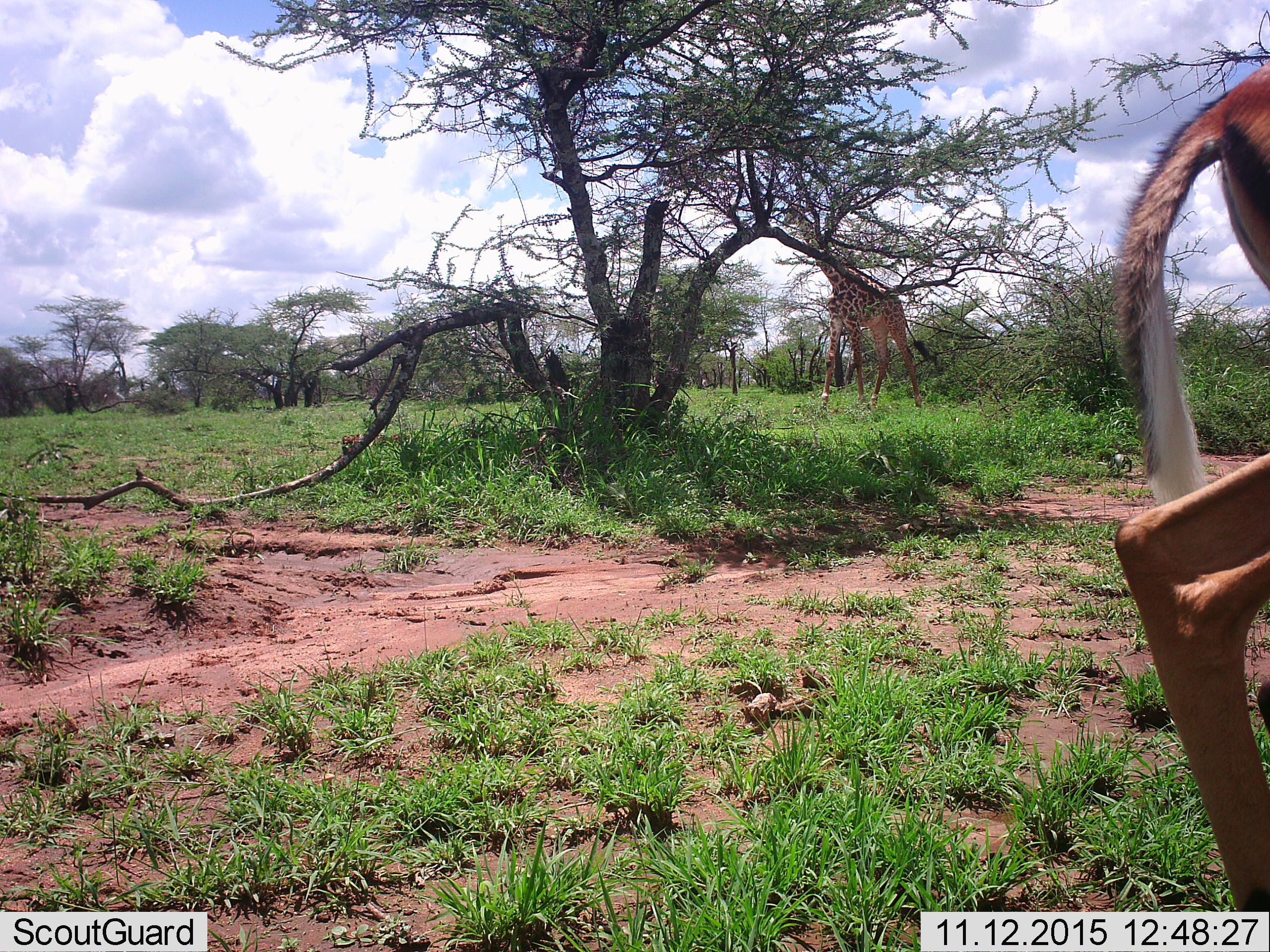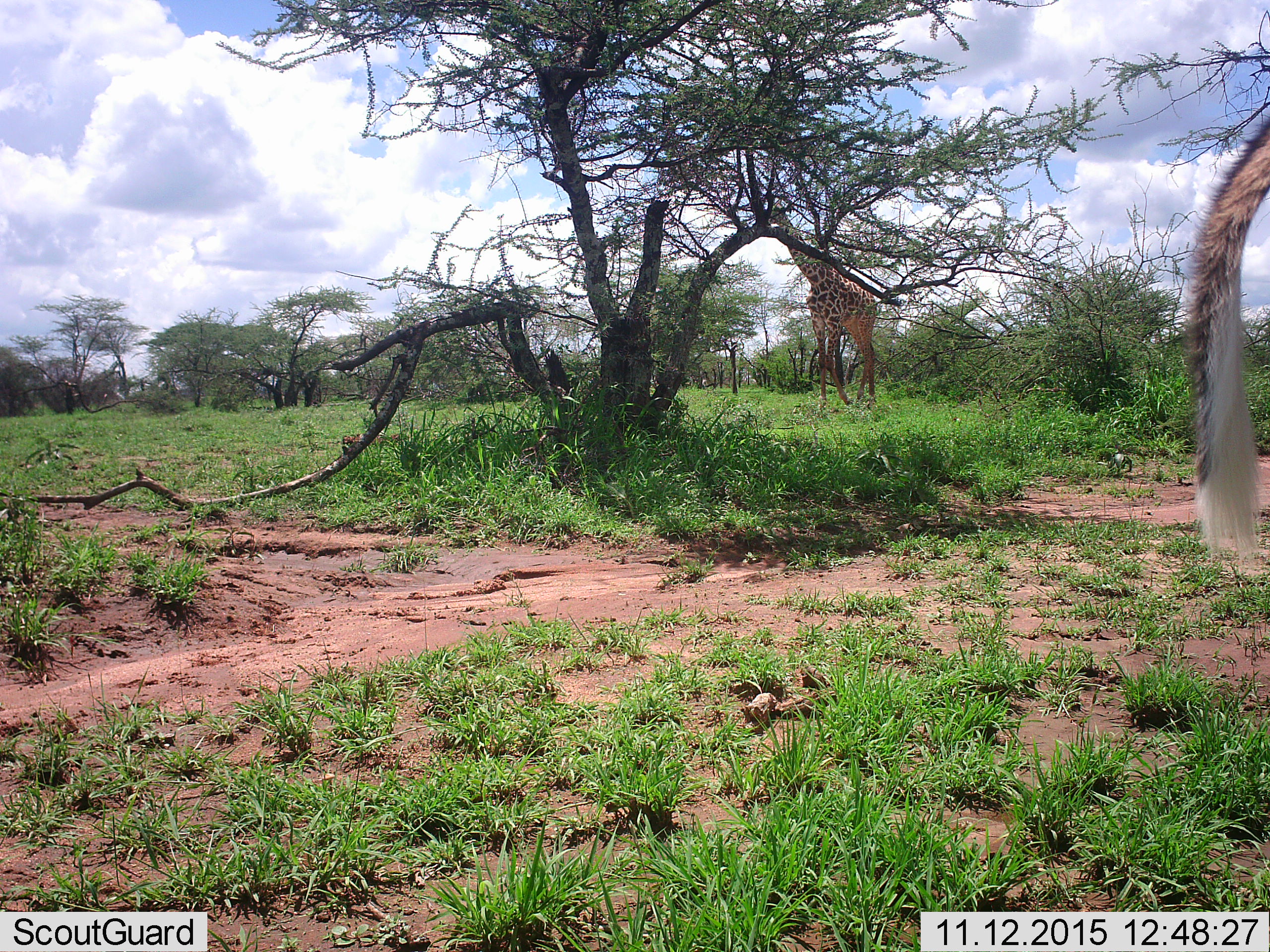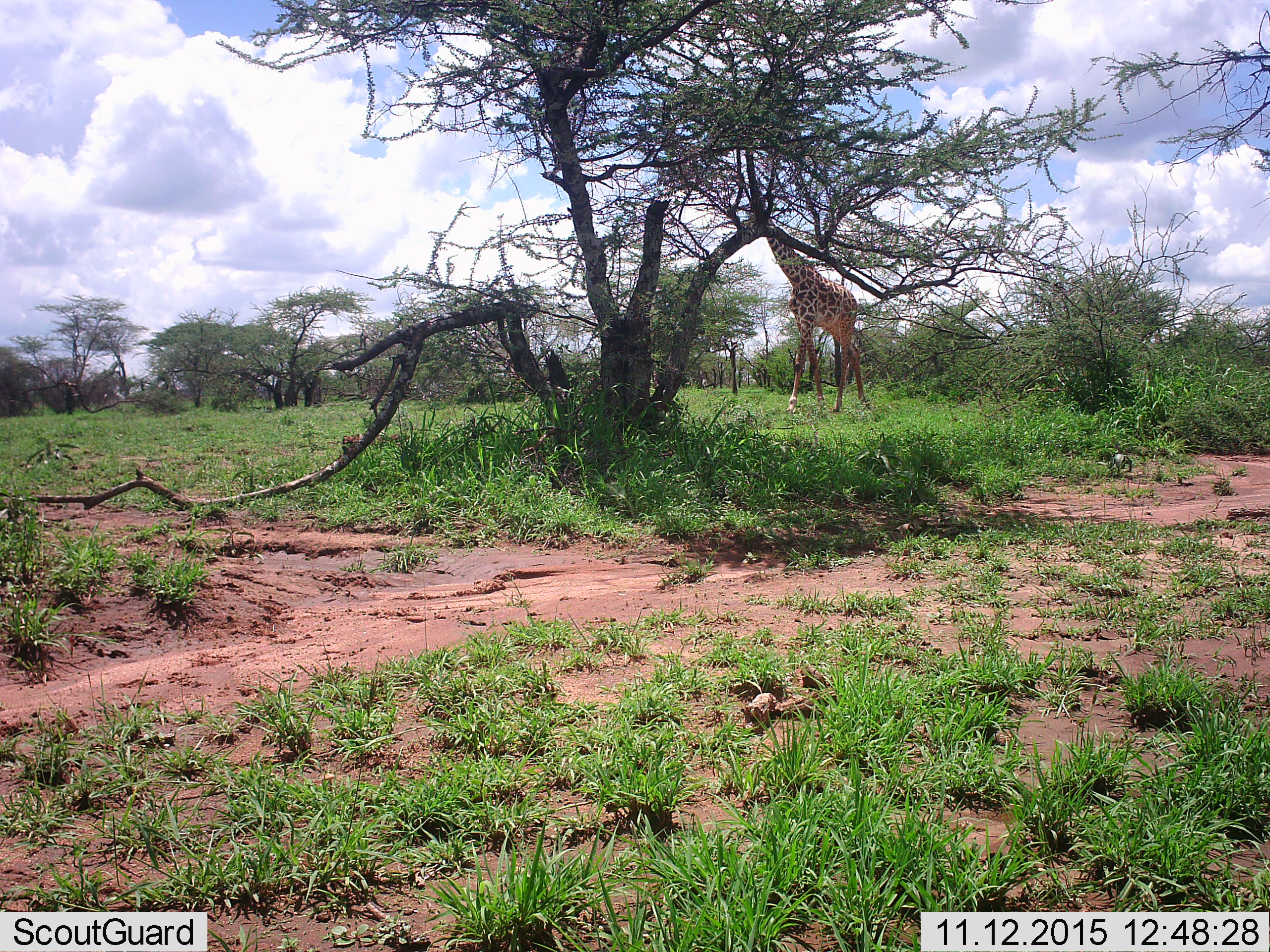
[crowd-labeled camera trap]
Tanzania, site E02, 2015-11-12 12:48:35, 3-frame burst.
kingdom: Animalia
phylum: Chordata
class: Mammalia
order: Artiodactyla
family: Bovidae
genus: Eudorcas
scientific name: Eudorcas thomsonii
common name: thomson's gazelle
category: gazellethomsons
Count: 1.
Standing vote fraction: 0%.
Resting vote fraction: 0%.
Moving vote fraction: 100%.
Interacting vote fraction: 0%.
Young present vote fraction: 0%.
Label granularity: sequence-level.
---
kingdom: Animalia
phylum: Chordata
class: Mammalia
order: Artiodactyla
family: Giraffidae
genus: Giraffa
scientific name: Giraffa camelopardalis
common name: giraffe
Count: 1.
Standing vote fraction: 5%.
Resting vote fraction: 0%.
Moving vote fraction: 74%.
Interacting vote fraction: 0%.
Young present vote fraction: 0%.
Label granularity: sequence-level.